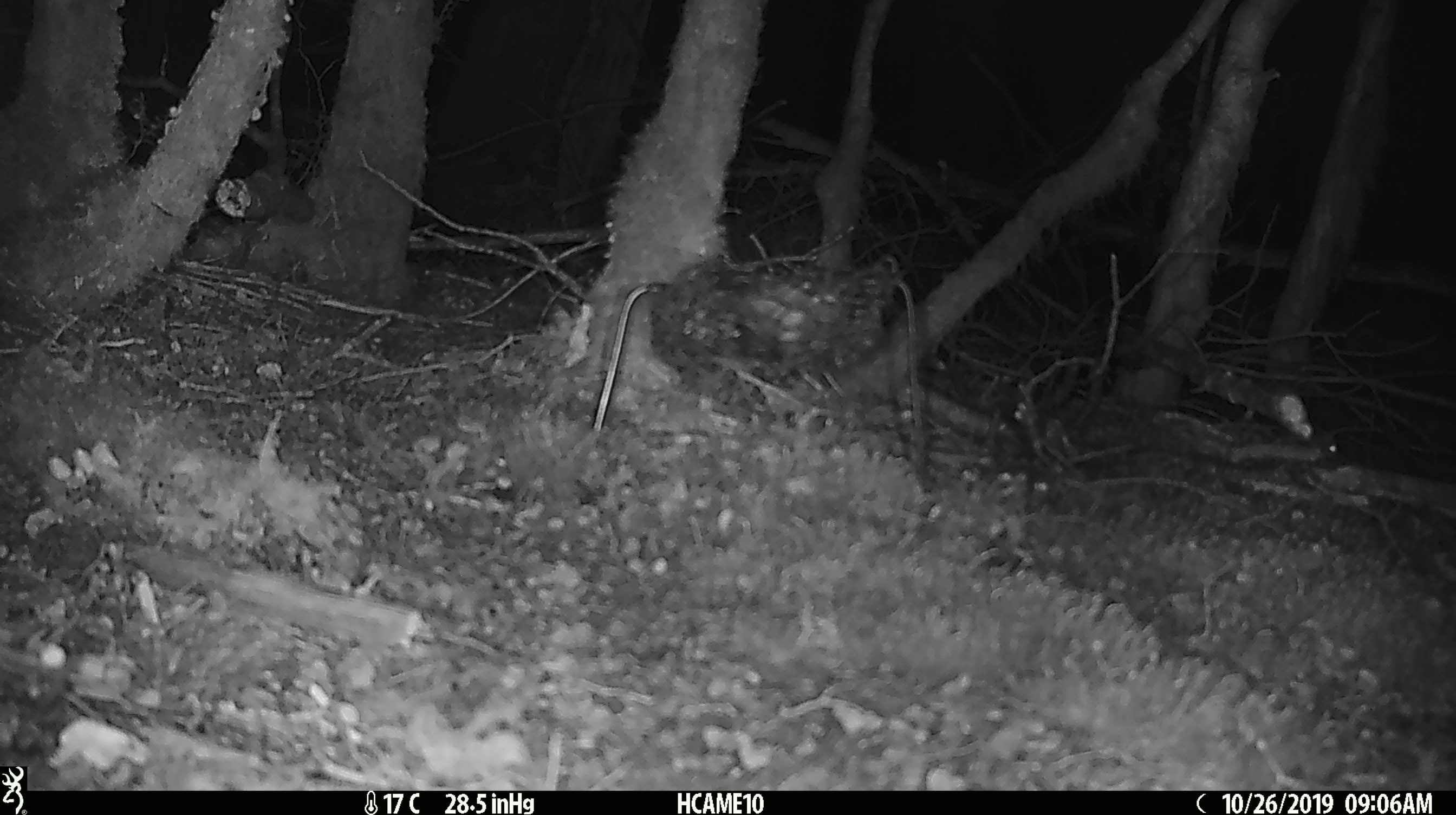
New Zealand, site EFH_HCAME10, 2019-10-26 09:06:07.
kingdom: Animalia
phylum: Chordata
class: Mammalia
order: Rodentia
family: Muridae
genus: Mus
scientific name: Mus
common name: mouse